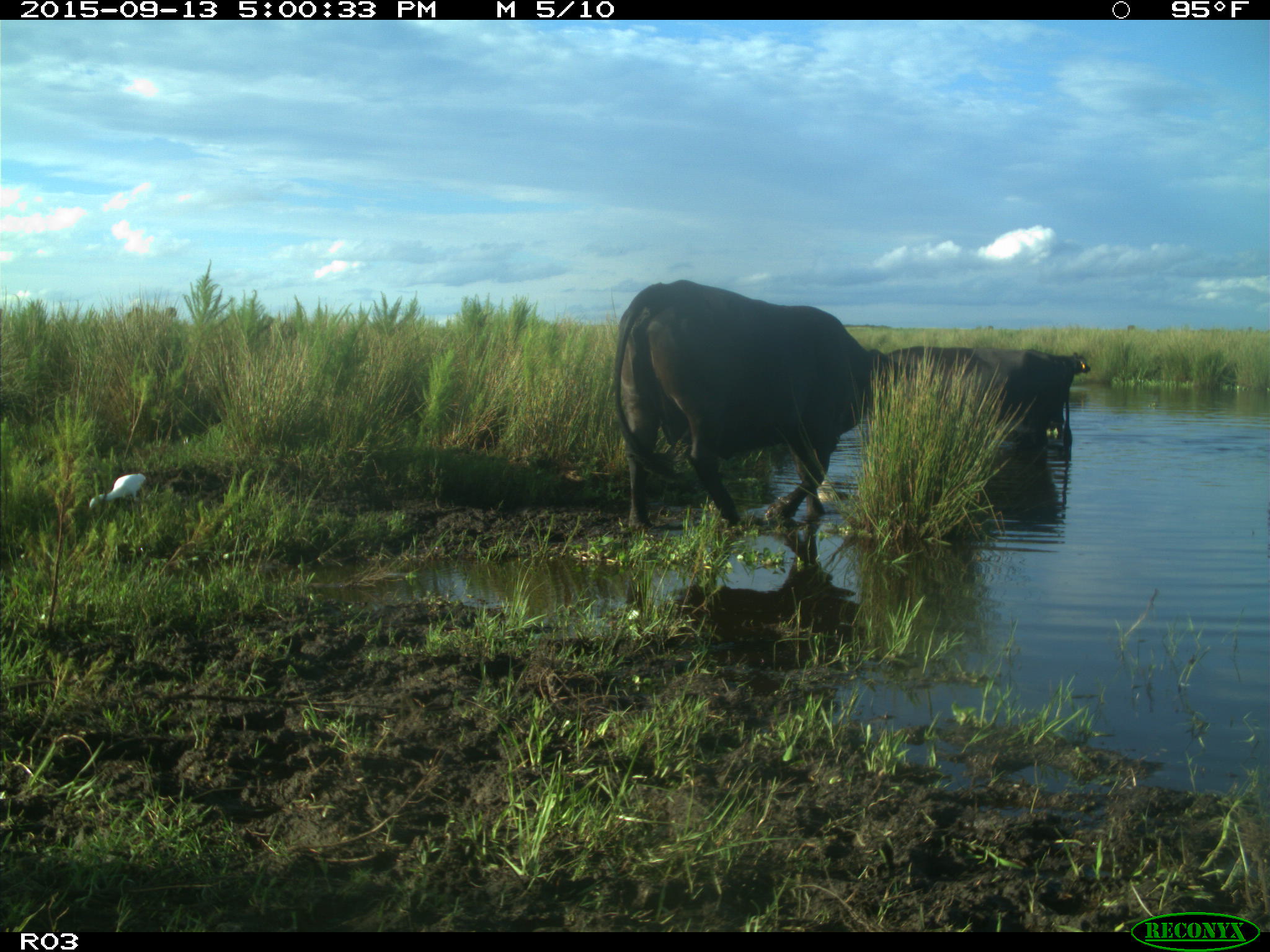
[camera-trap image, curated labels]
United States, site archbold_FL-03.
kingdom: Animalia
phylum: Chordata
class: Mammalia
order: Artiodactyla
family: Bovidae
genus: Bos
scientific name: Bos taurus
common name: domestic cow